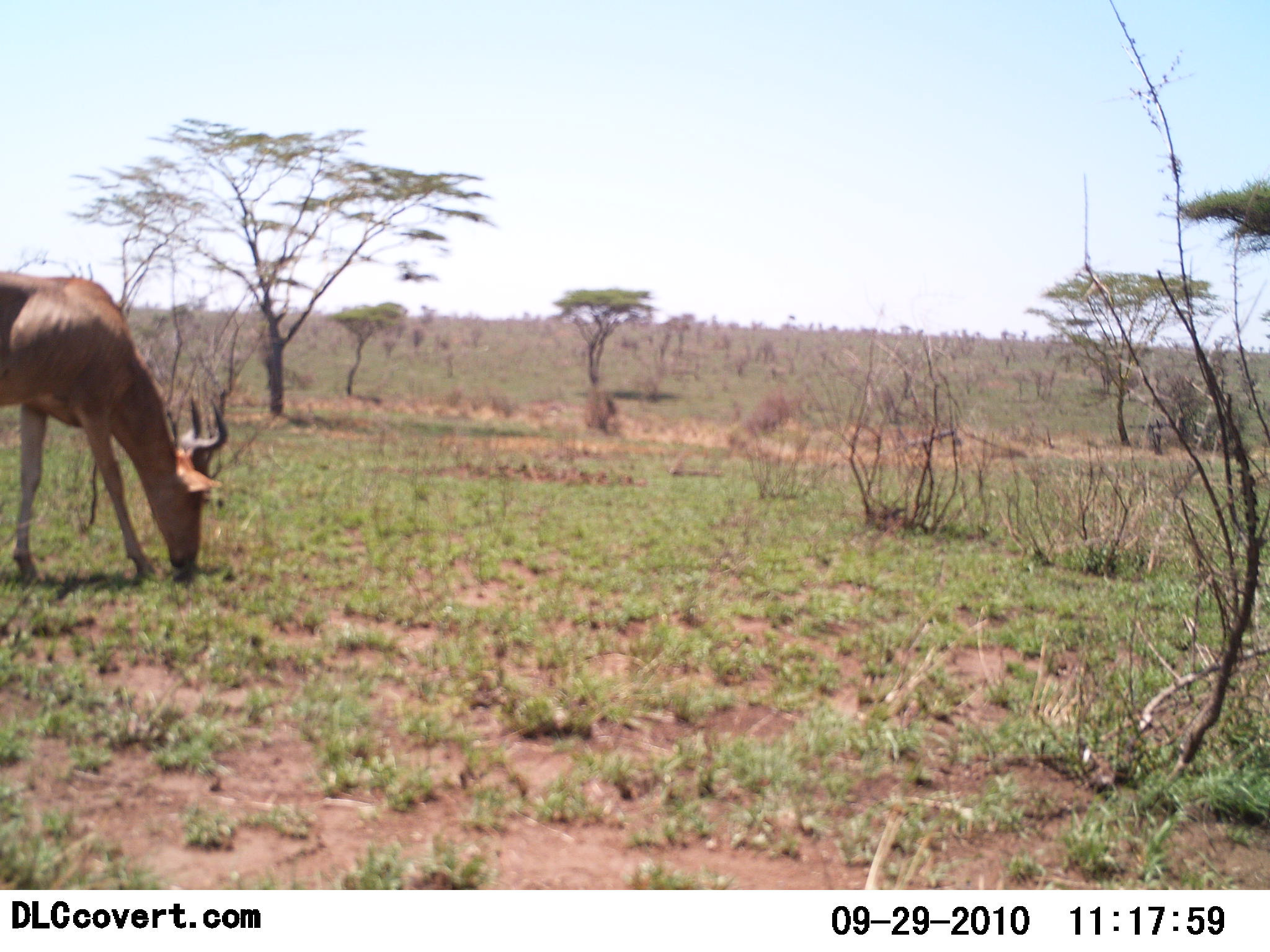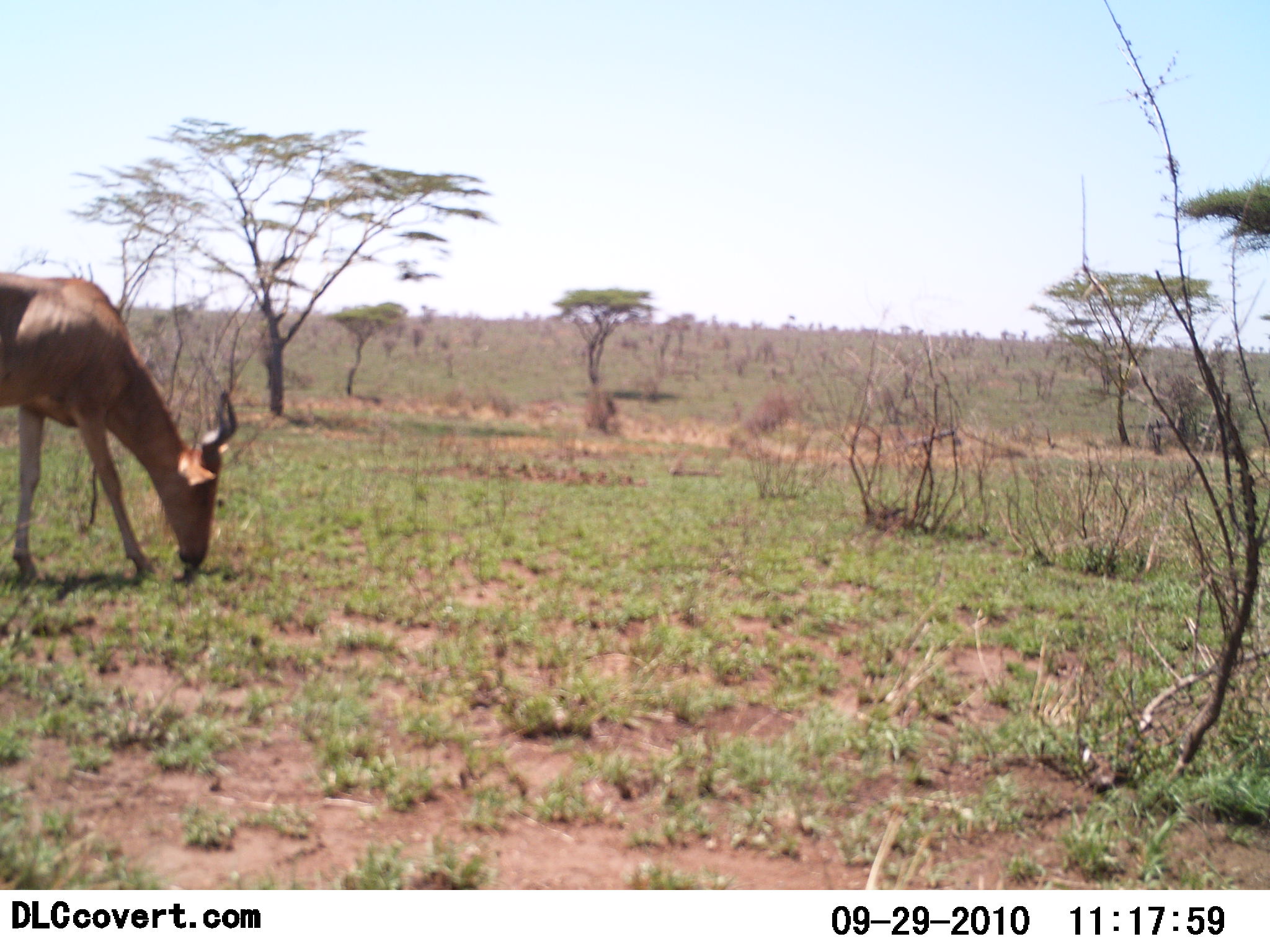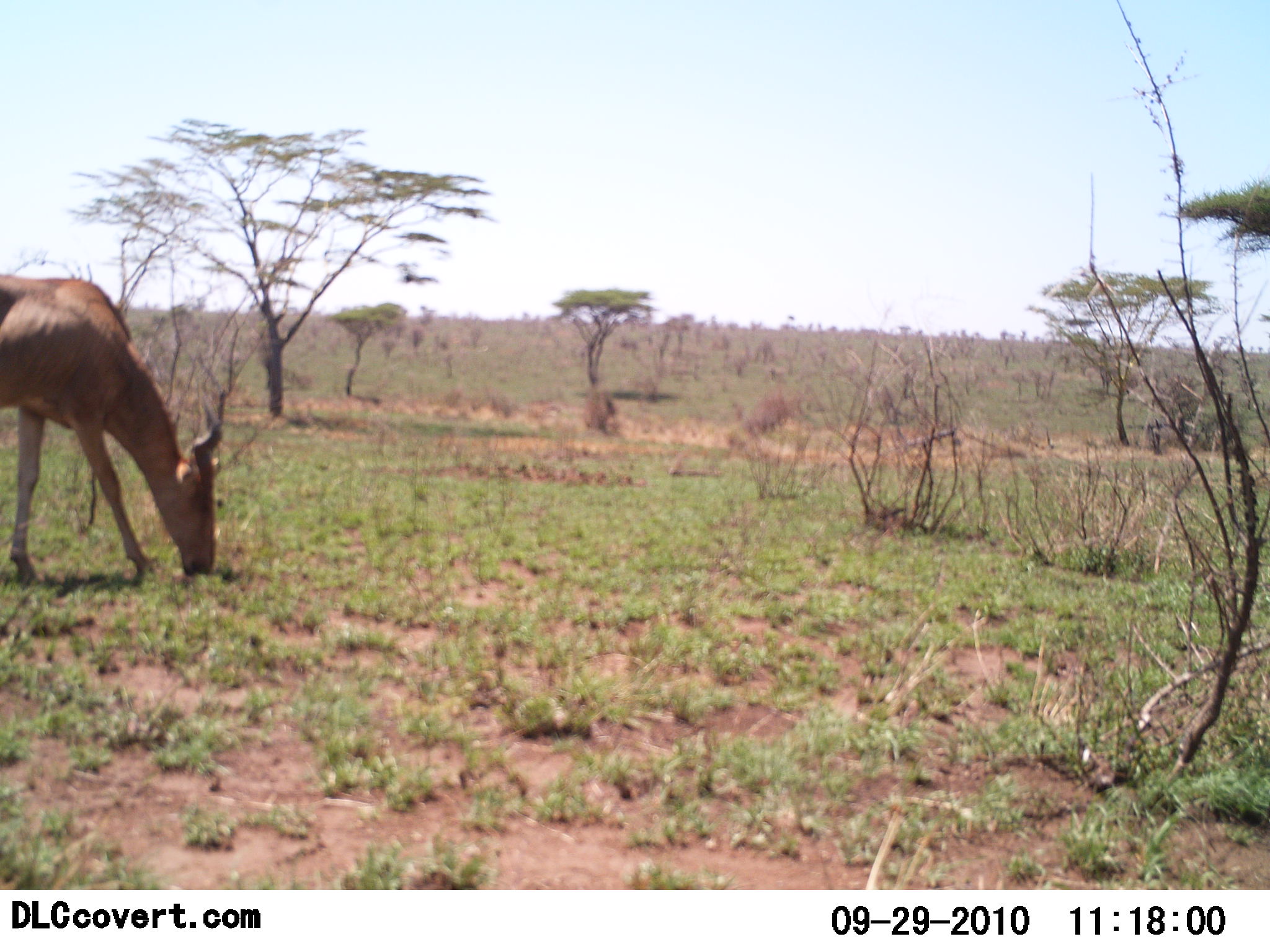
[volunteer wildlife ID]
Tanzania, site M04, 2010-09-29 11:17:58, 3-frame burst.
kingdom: Animalia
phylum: Chordata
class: Mammalia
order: Artiodactyla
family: Bovidae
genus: Alcelaphus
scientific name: Alcelaphus buselaphus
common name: hartebeest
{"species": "hartebeest (Alcelaphus buselaphus)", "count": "1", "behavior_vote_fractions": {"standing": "14%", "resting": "0%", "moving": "0%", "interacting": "0%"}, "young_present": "0%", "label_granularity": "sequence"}